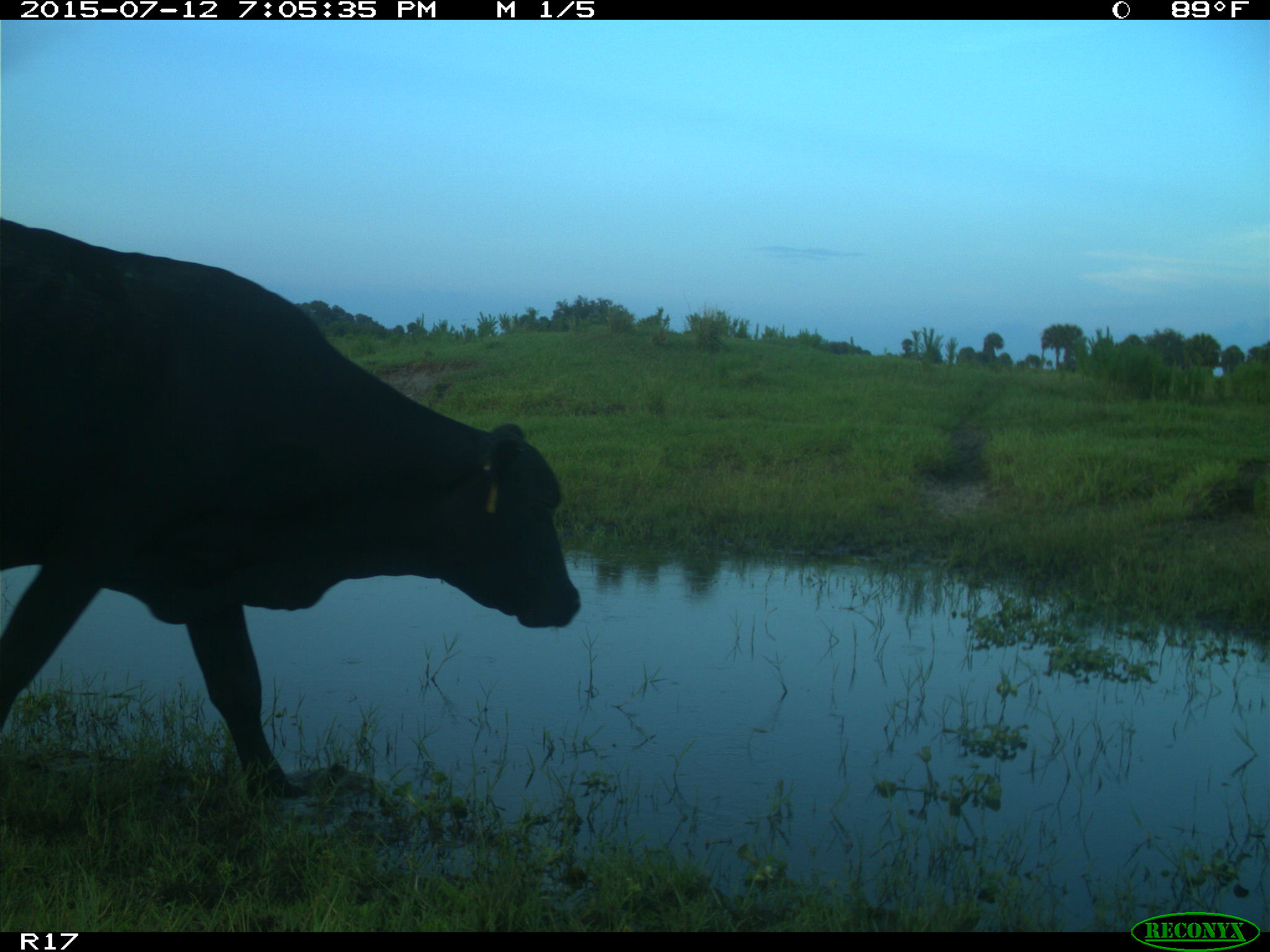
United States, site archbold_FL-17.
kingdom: Animalia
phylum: Chordata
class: Mammalia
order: Artiodactyla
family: Bovidae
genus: Bos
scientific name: Bos taurus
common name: domestic cow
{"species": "Bos taurus (domestic cow)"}